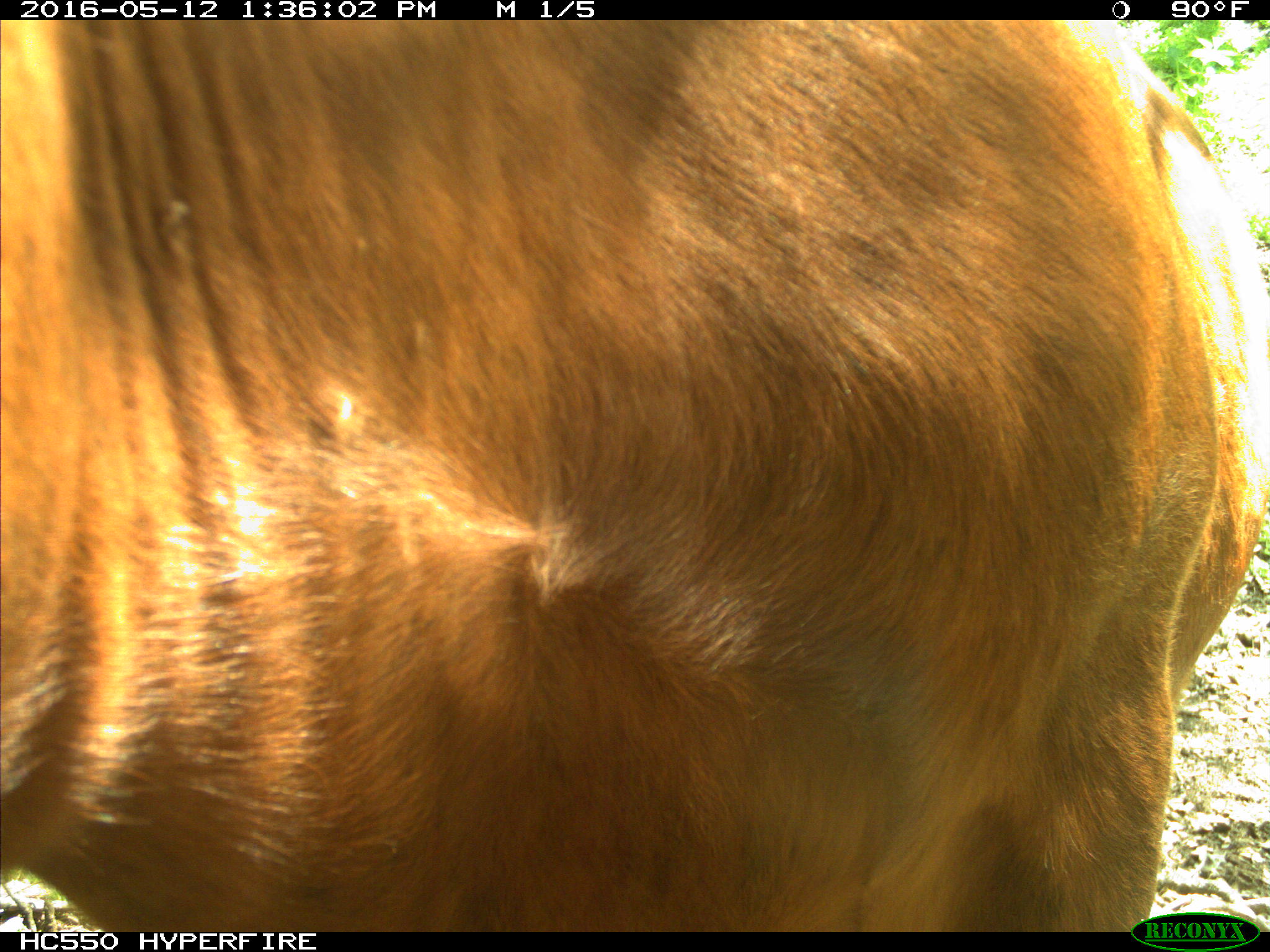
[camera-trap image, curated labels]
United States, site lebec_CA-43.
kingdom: Animalia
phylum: Chordata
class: Mammalia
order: Artiodactyla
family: Bovidae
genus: Bos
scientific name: Bos taurus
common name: domestic cow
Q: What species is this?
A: Bos taurus (domestic cow).